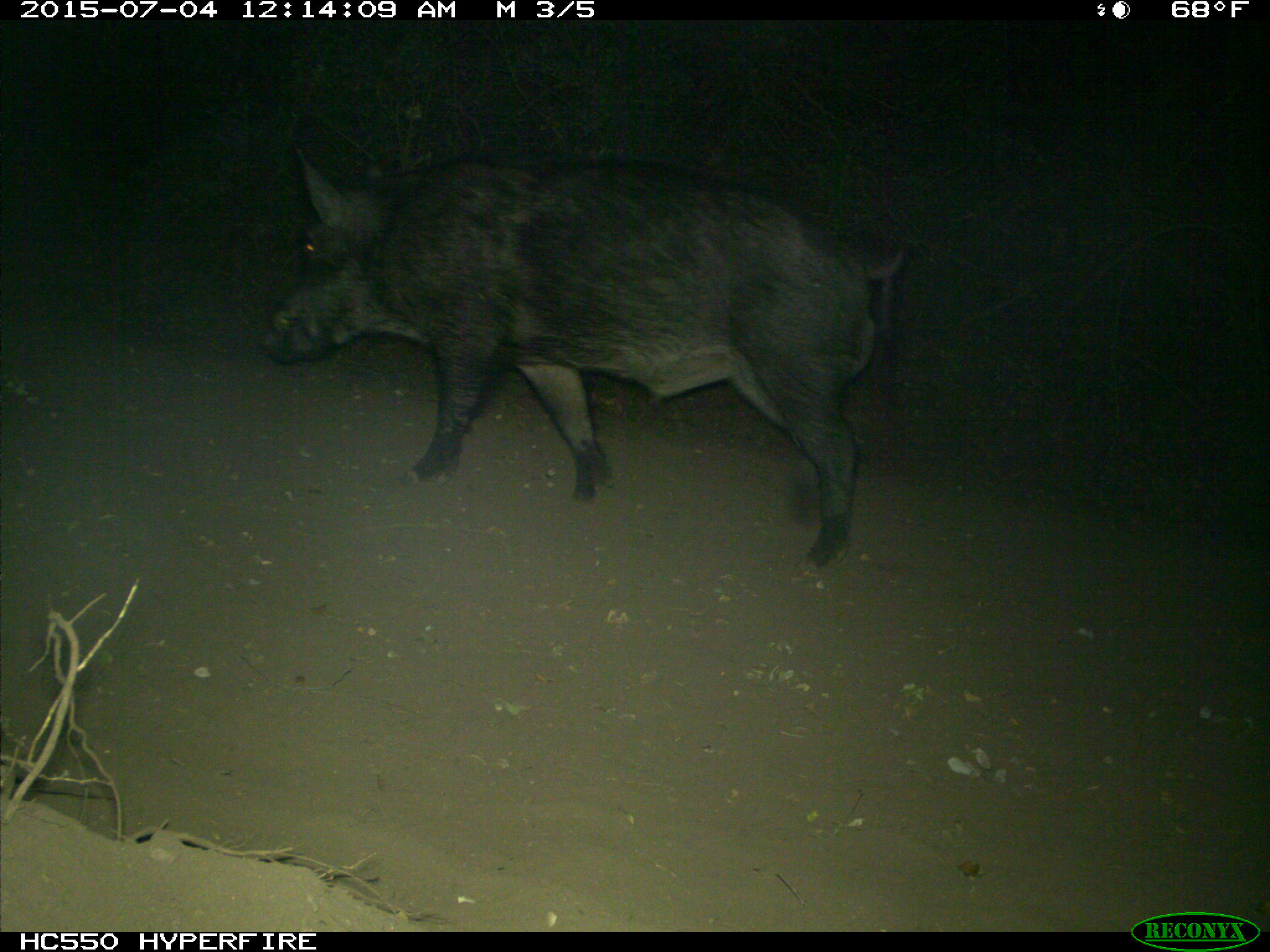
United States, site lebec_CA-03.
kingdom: Animalia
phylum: Chordata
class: Mammalia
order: Artiodactyla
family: Suidae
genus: Sus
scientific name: Sus scrofa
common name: wild boar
Sus scrofa (wild boar).